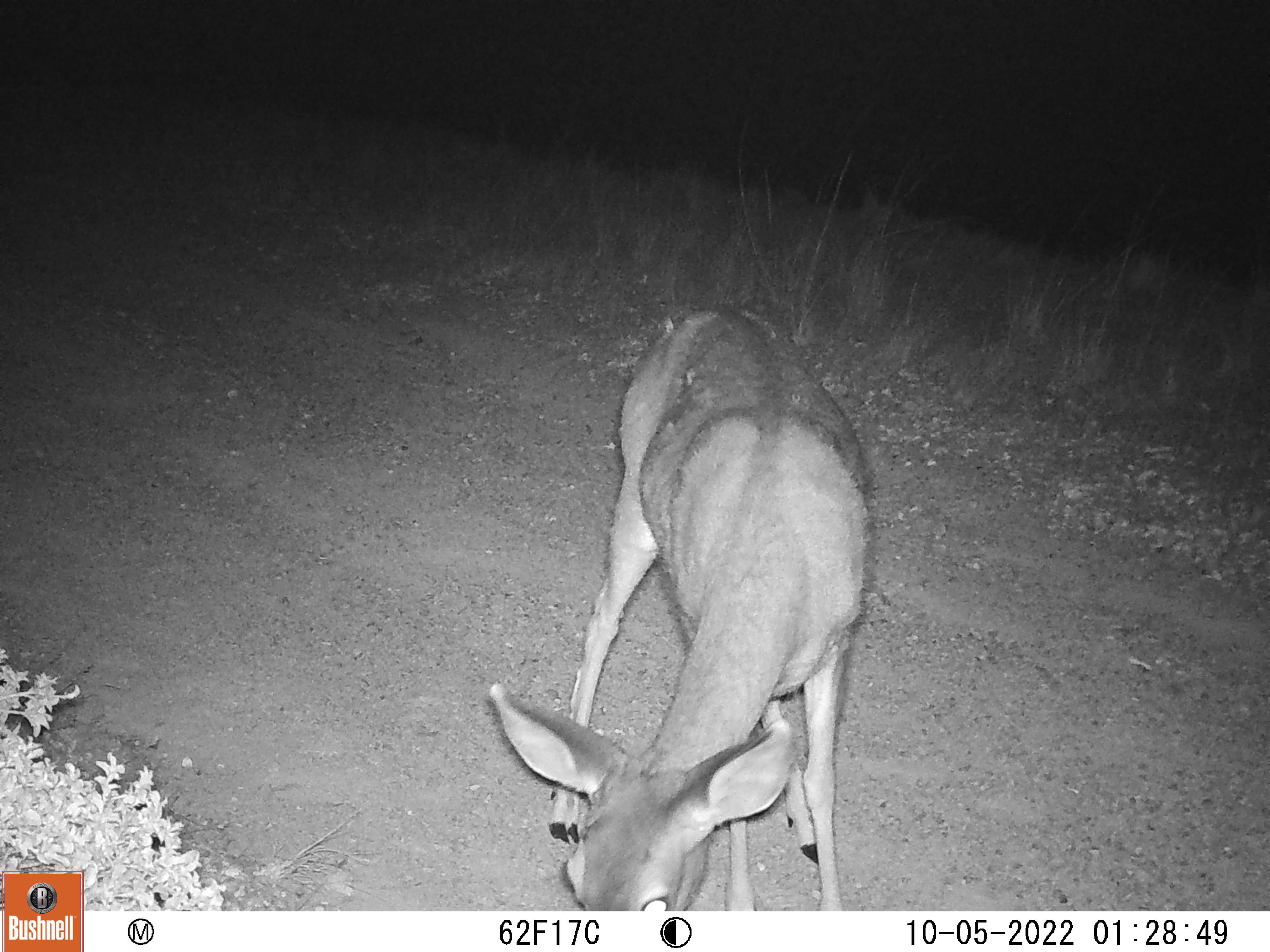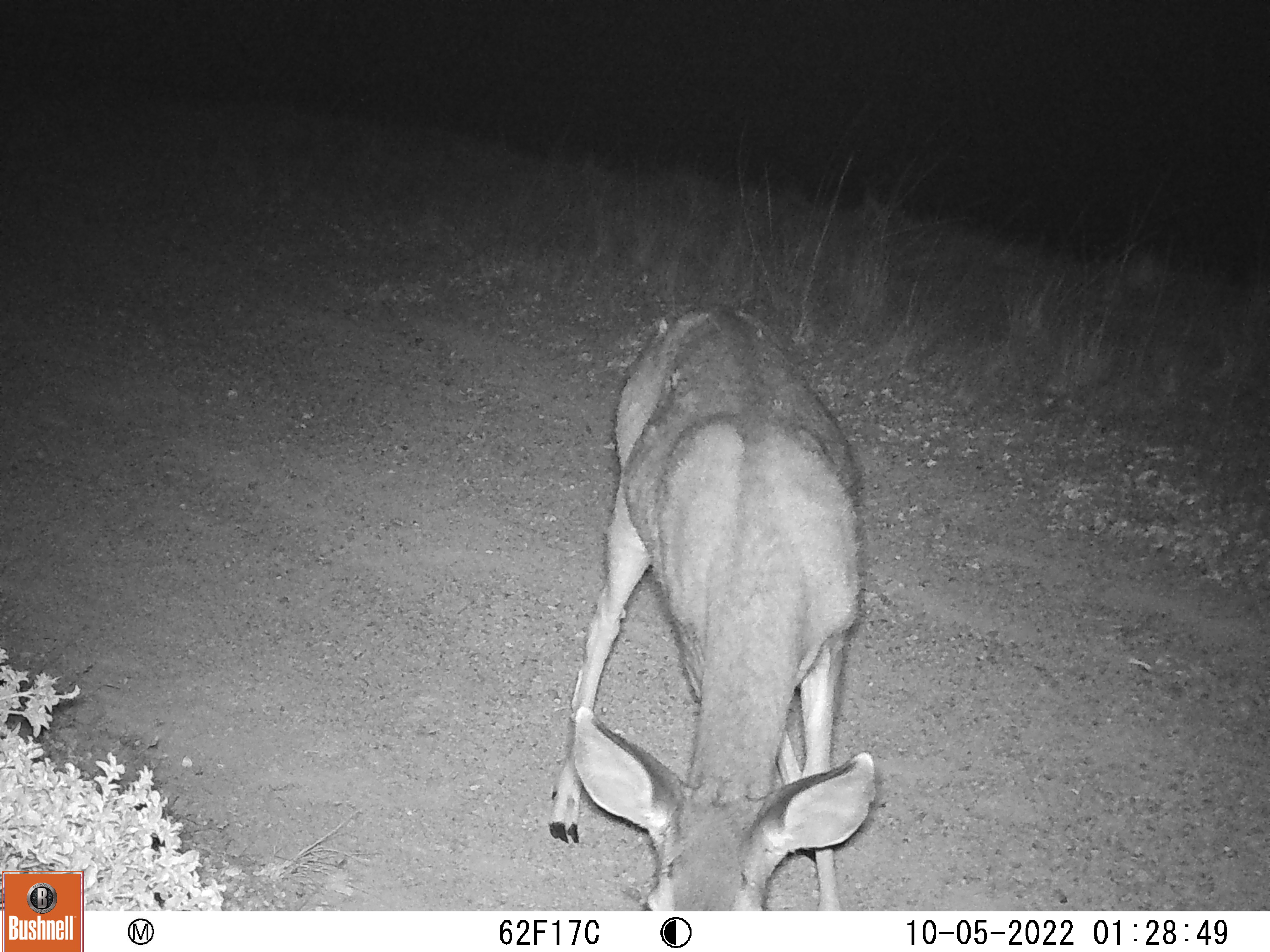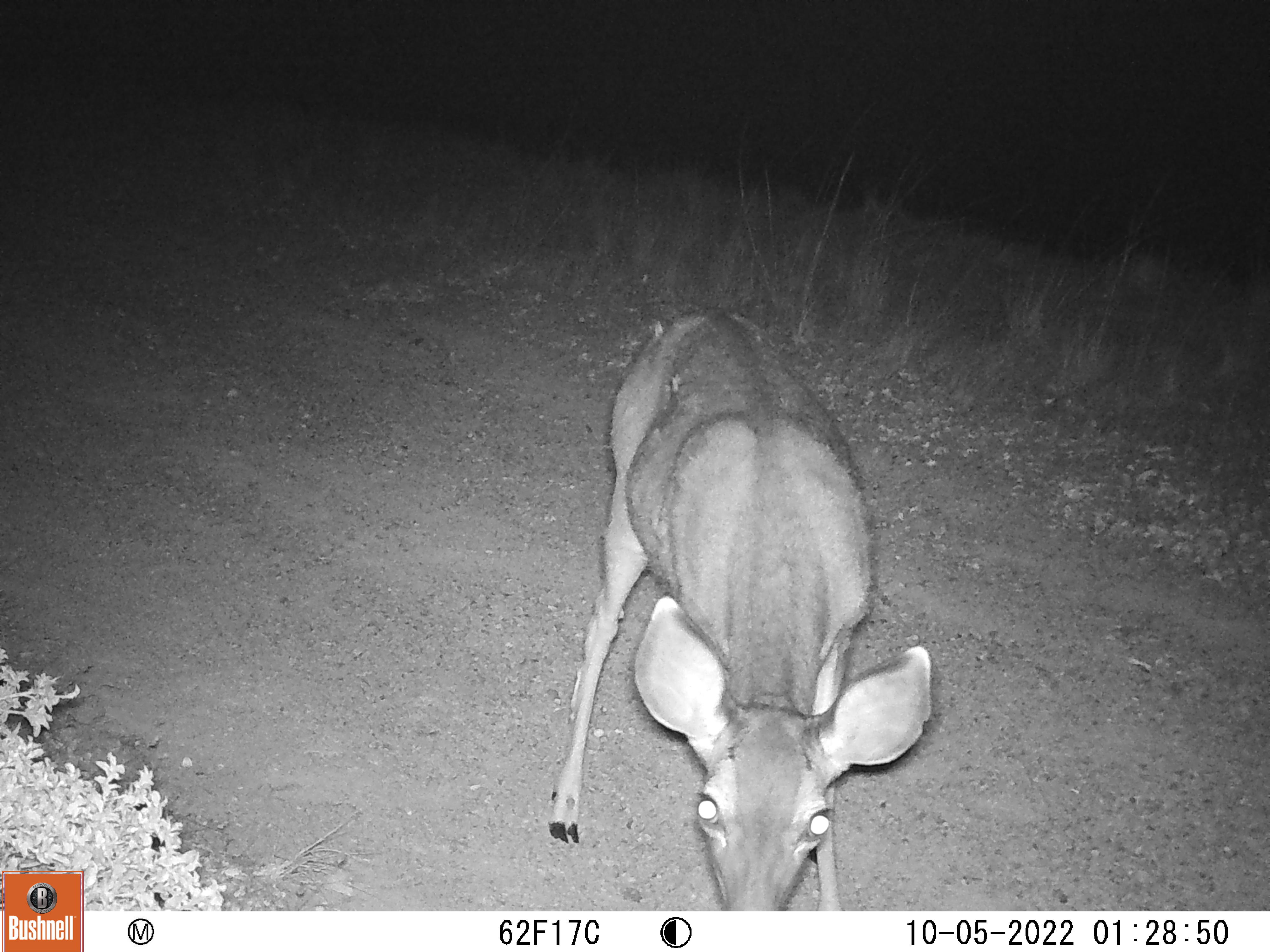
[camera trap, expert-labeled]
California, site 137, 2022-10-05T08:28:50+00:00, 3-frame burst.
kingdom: Animalia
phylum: Chordata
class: Mammalia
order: Artiodactyla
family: Cervidae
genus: Odocoileus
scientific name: Odocoileus hemionus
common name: mule deer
Mule deer (Odocoileus hemionus).